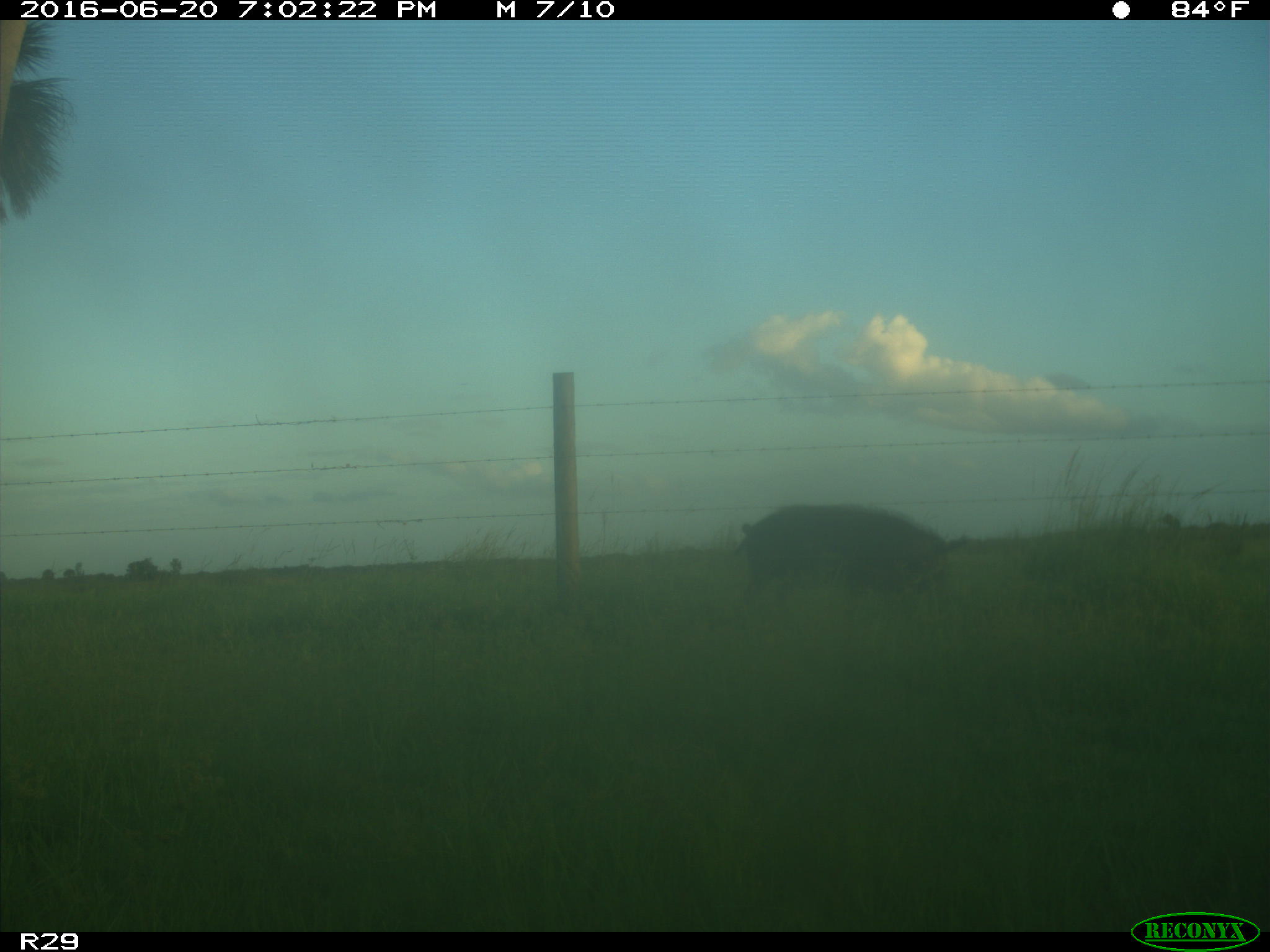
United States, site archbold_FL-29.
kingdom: Animalia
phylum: Chordata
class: Mammalia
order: Artiodactyla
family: Suidae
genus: Sus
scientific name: Sus scrofa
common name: wild boar